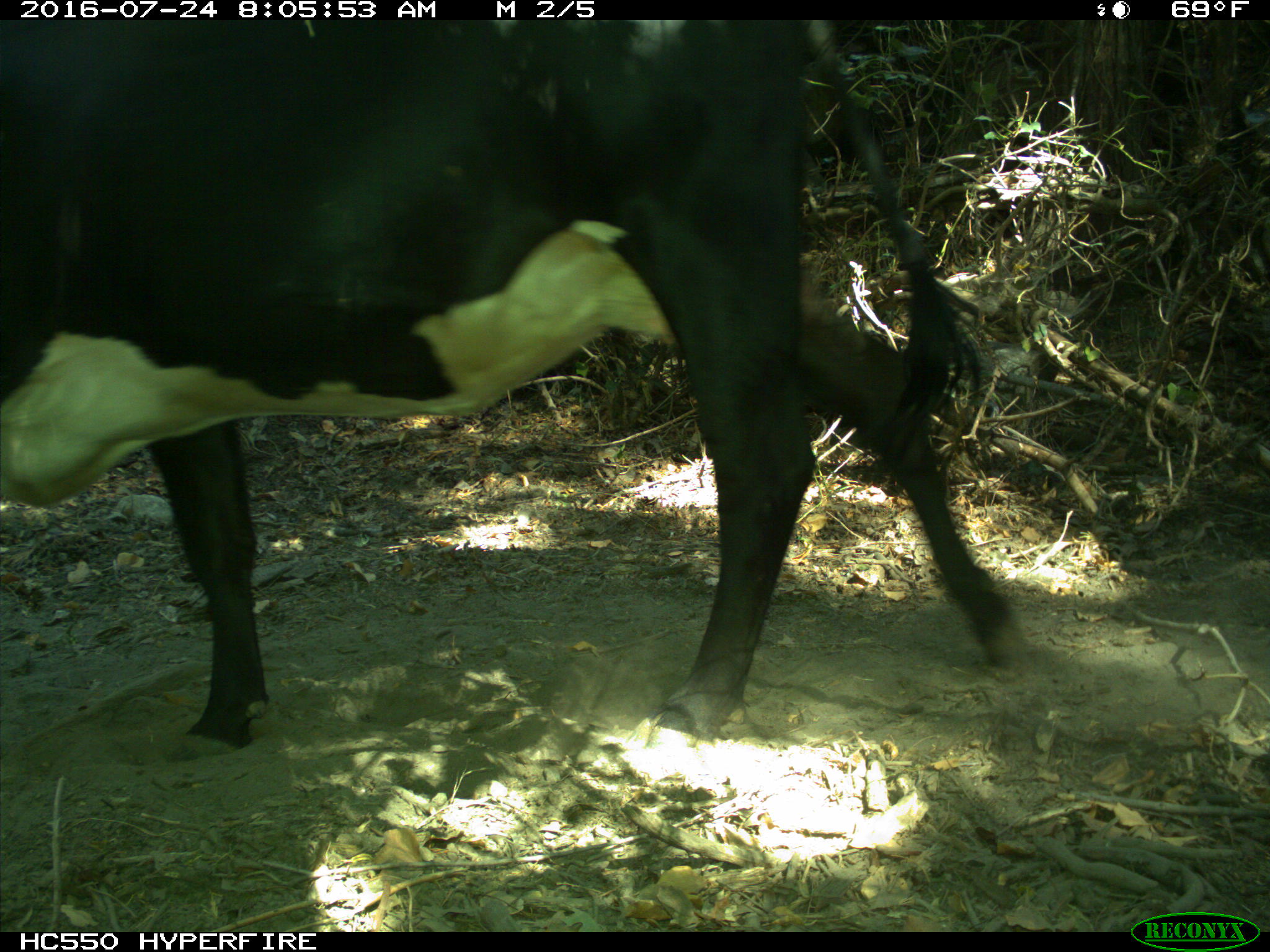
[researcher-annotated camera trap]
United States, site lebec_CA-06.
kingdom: Animalia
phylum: Chordata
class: Mammalia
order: Artiodactyla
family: Bovidae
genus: Bos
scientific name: Bos taurus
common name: domestic cow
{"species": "Bos taurus (domestic cow)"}